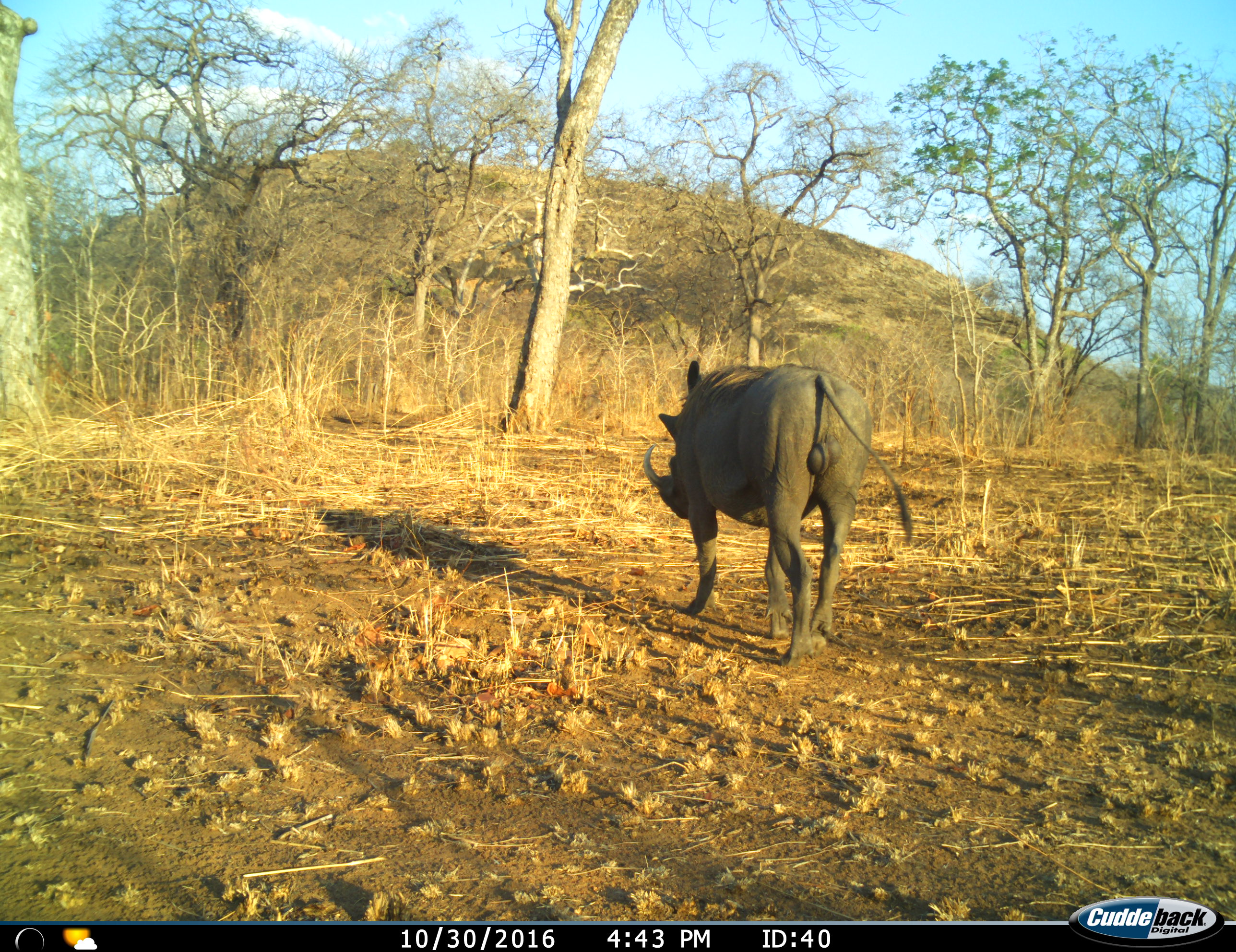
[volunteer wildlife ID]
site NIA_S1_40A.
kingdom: Animalia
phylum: Chordata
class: Mammalia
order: Artiodactyla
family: Suidae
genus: Phacochoerus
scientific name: Phacochoerus africanus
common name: warthog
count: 1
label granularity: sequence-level